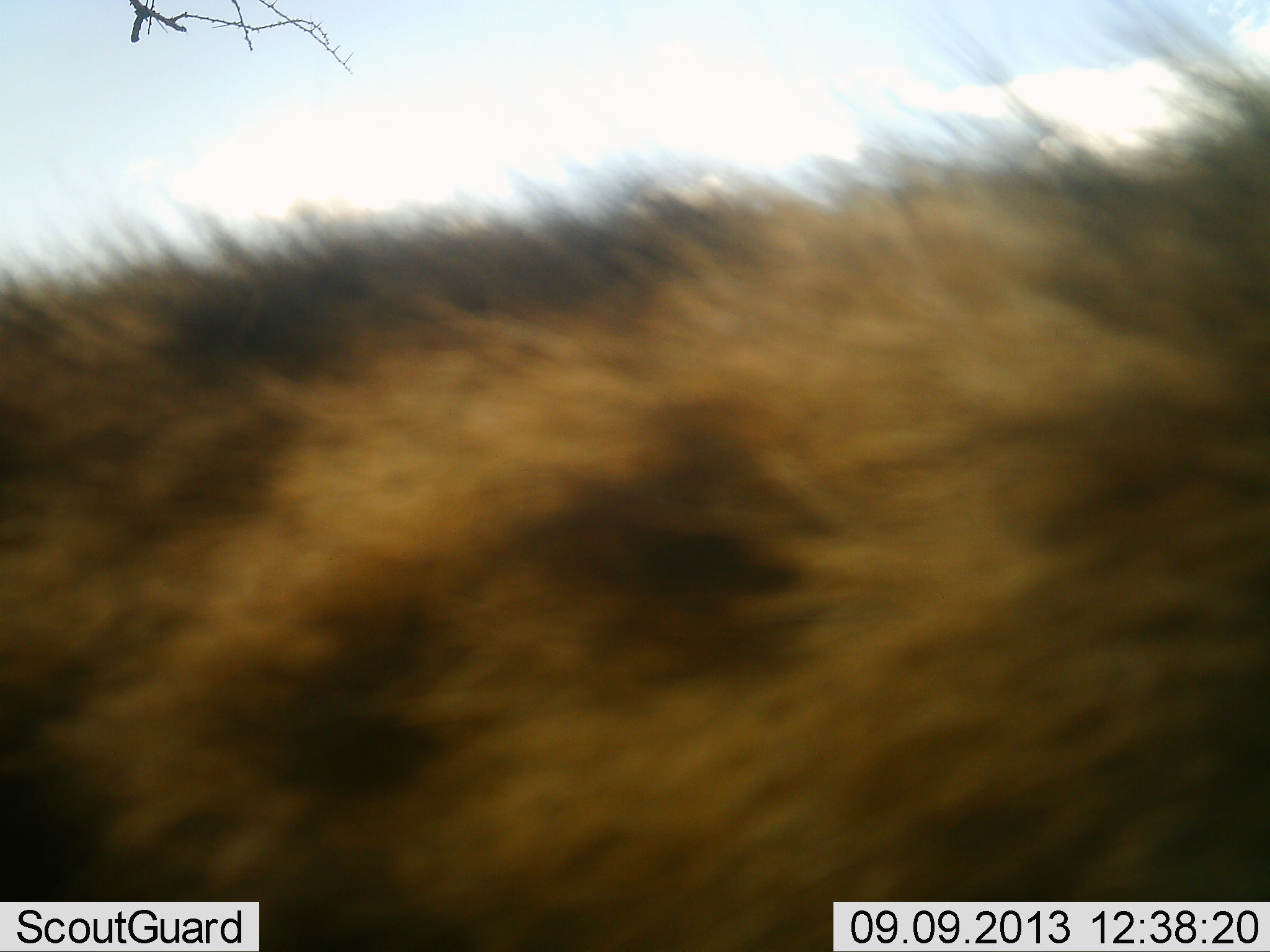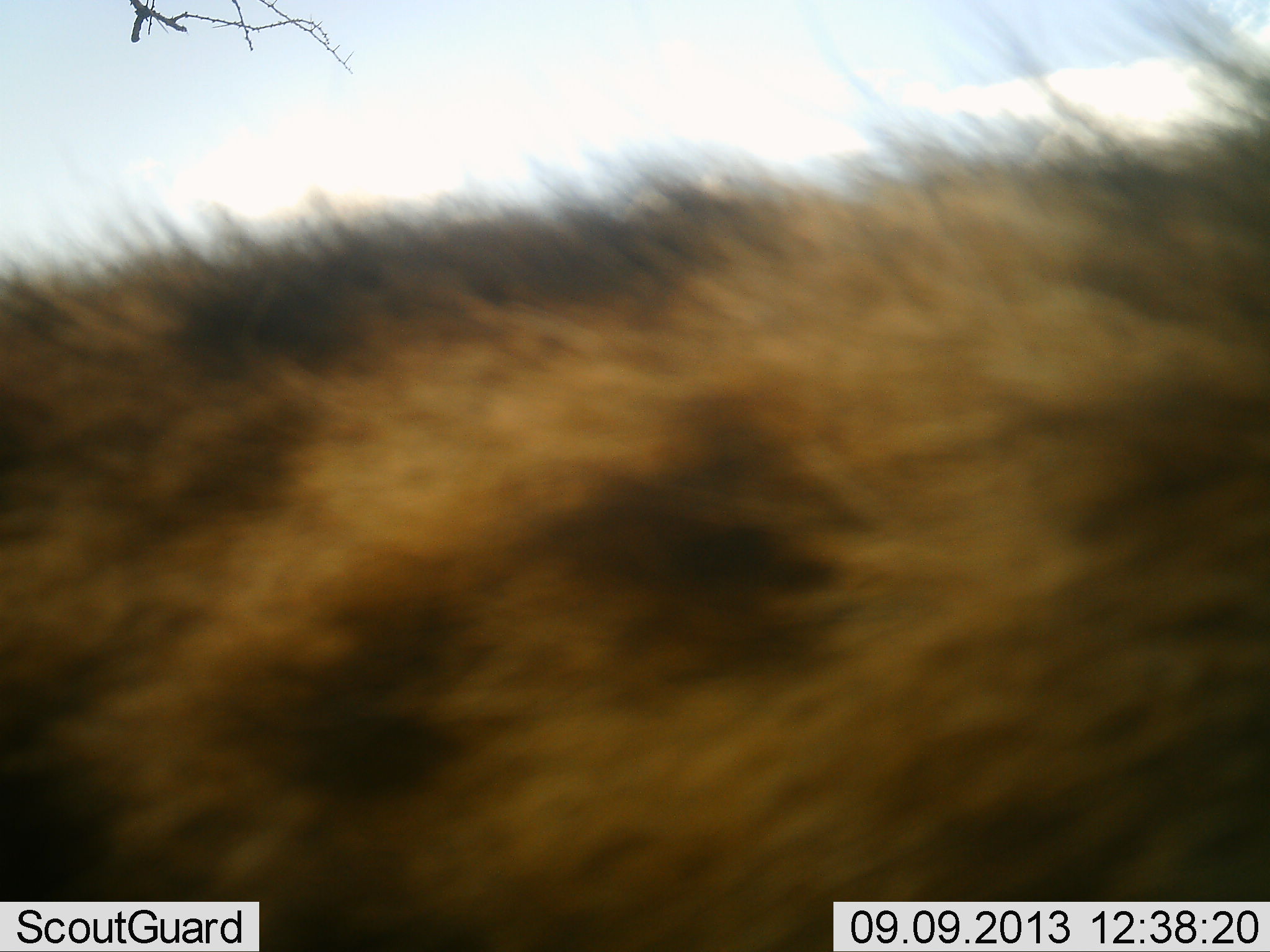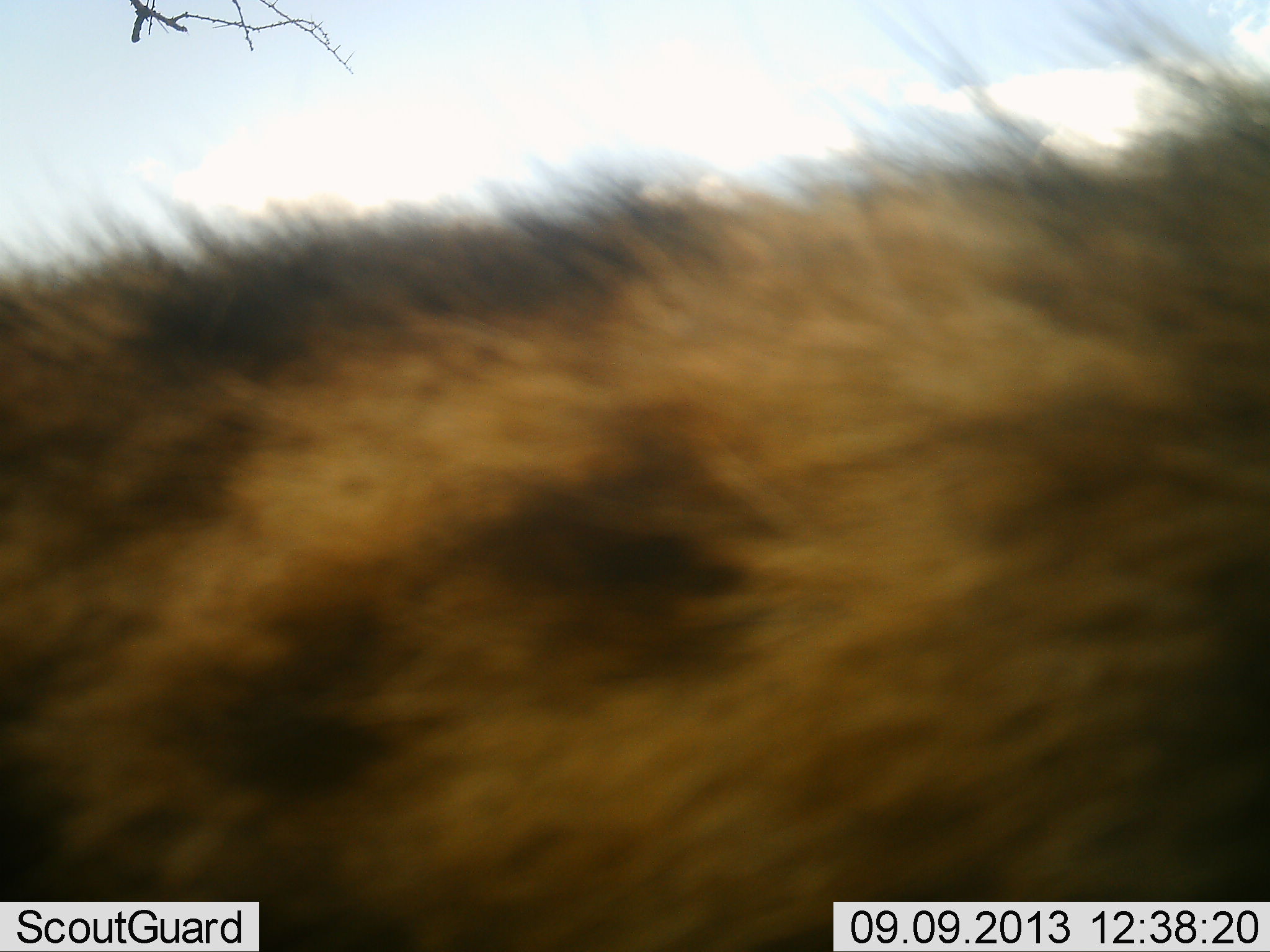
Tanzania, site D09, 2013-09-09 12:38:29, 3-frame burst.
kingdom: Animalia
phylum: Chordata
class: Mammalia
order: Carnivora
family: Hyaenidae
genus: Crocuta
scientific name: Crocuta crocuta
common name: spotted hyena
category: hyenaspotted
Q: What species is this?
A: Hyenaspotted (spotted hyena) (Crocuta crocuta).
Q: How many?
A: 1.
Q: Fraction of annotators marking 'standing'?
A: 61%.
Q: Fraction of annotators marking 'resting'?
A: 9%.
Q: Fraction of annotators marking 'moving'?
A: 26%.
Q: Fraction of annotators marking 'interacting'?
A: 4%.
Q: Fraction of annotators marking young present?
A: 0%.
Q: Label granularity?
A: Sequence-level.